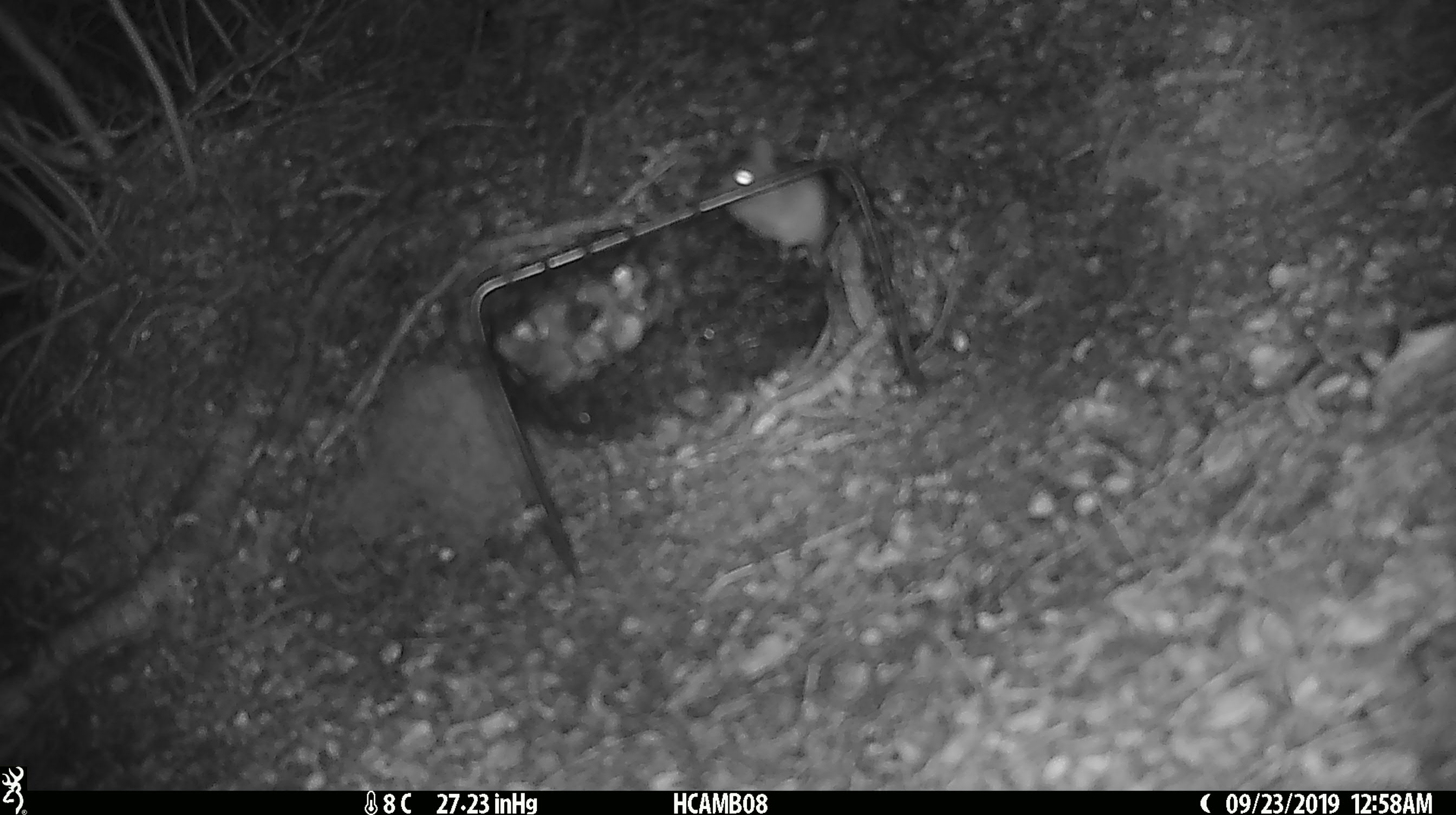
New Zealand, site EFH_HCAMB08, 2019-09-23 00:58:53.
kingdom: Animalia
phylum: Chordata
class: Mammalia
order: Rodentia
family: Muridae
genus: Mus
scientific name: Mus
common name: mouse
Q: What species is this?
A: Mouse (Mus).